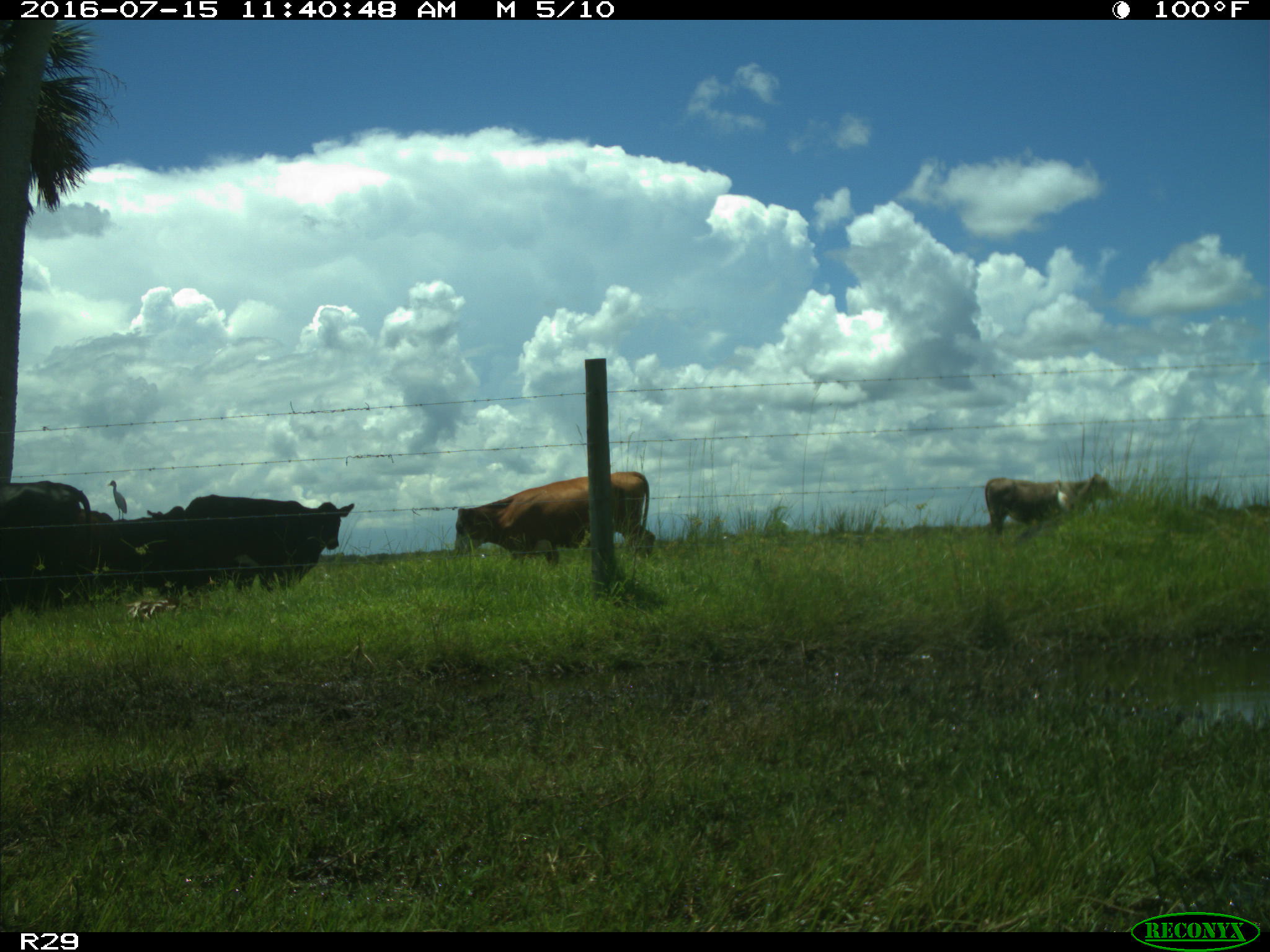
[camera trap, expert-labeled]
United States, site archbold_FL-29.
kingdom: Animalia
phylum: Chordata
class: Mammalia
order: Artiodactyla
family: Bovidae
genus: Bos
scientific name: Bos taurus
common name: domestic cow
Bos taurus (domestic cow).